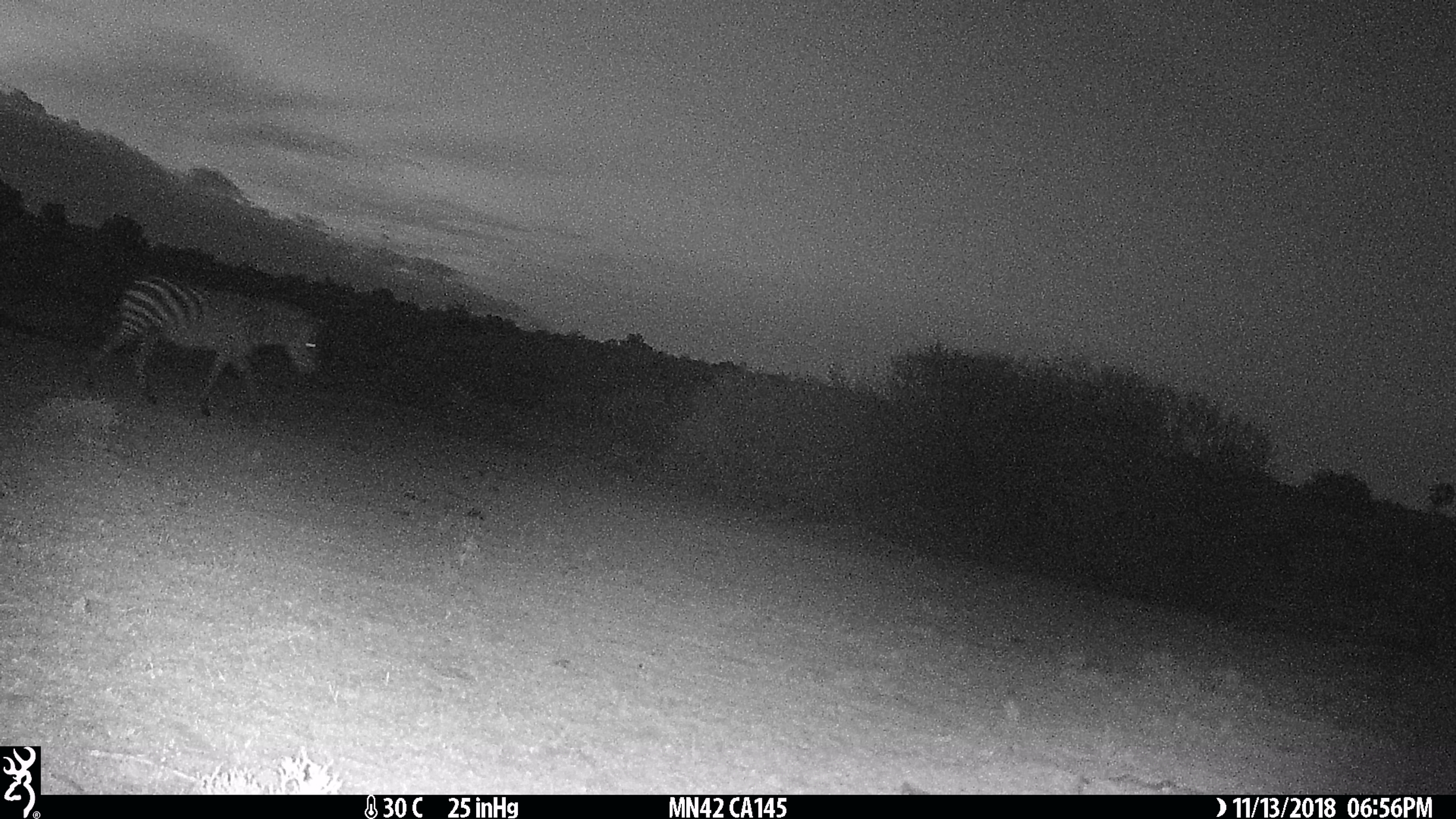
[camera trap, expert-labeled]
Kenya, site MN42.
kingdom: Animalia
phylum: Chordata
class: Mammalia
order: Perissodactyla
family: Equidae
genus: Equus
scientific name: Equus quagga burchellii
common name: burchell's zebra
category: zebra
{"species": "zebra (burchell's zebra) (Equus quagga burchellii)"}